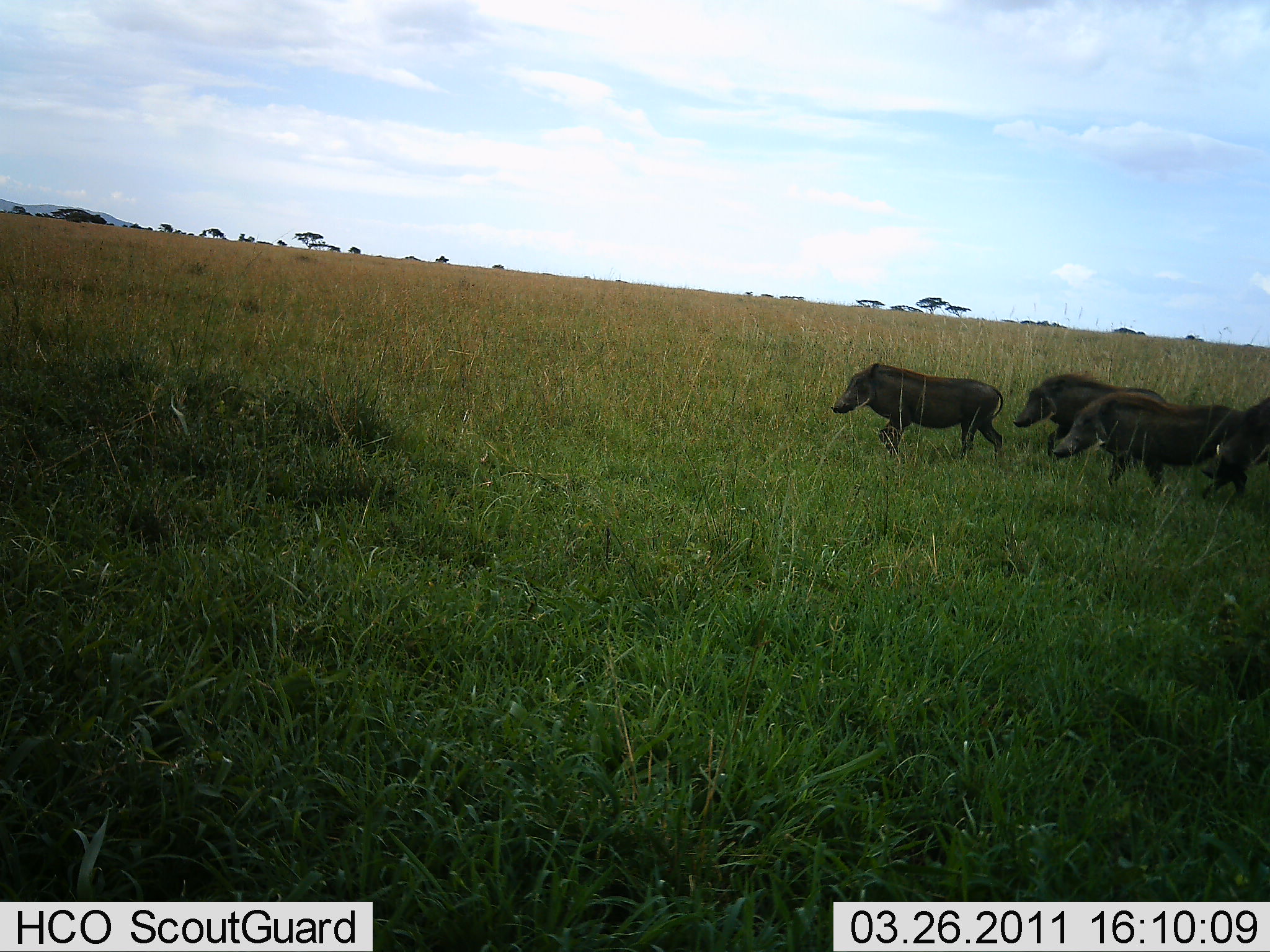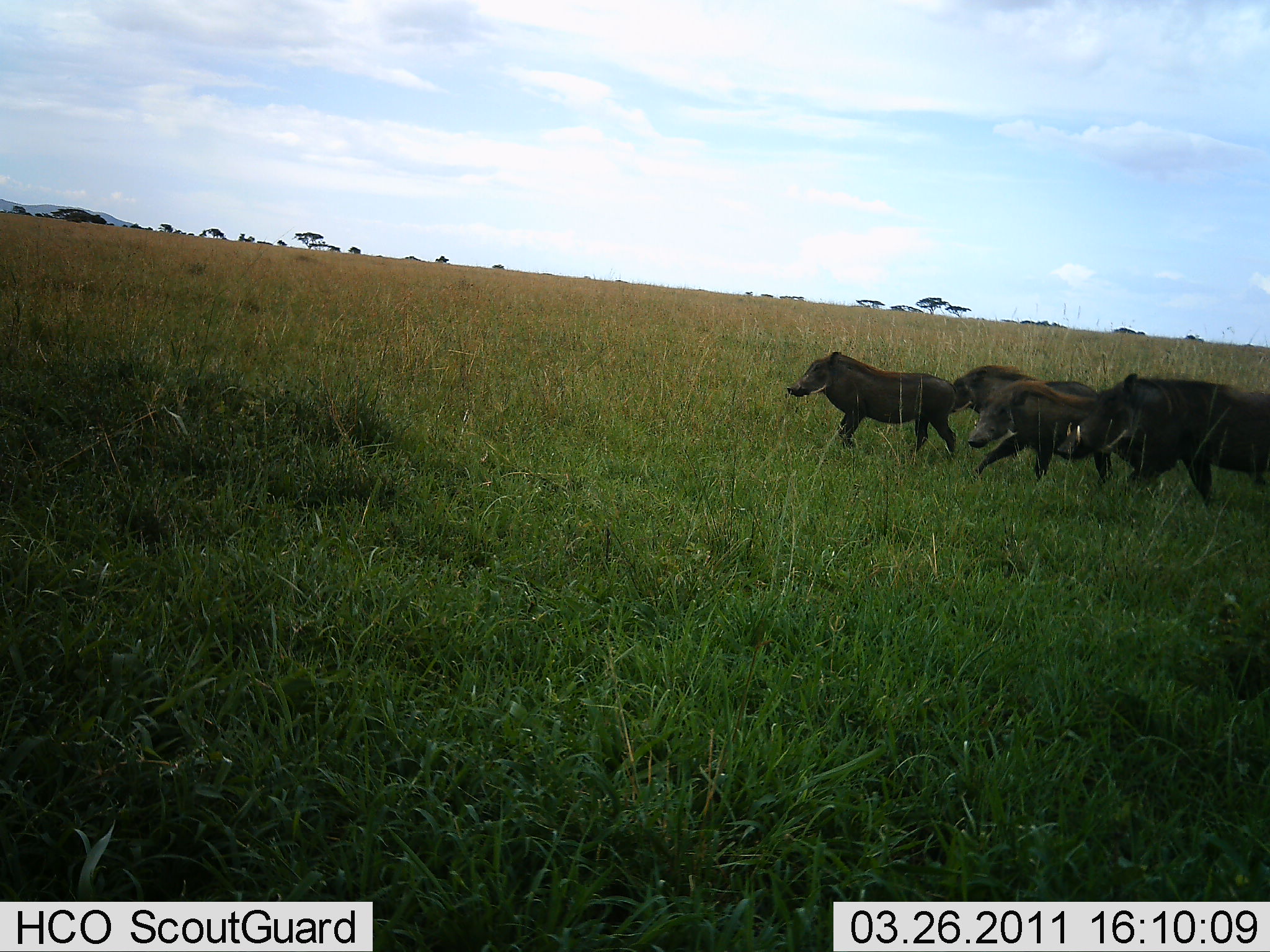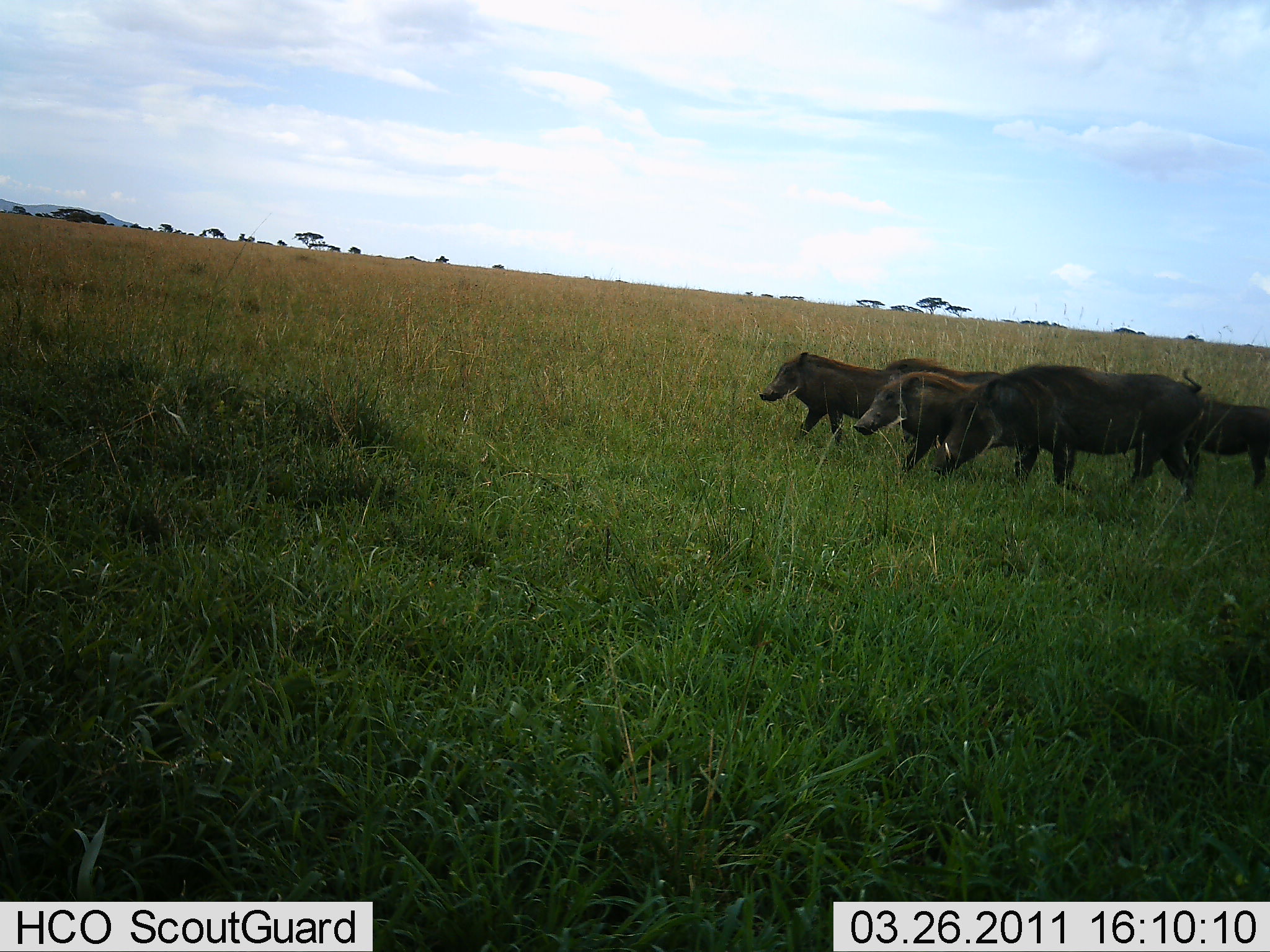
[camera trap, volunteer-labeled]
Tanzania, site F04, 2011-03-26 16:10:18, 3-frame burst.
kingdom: Animalia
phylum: Chordata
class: Mammalia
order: Artiodactyla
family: Suidae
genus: Phacochoerus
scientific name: Phacochoerus africanus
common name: warthog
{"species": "warthog (Phacochoerus africanus)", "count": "5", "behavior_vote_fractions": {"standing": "10%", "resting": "0%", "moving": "100%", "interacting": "0%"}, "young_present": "20%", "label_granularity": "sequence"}